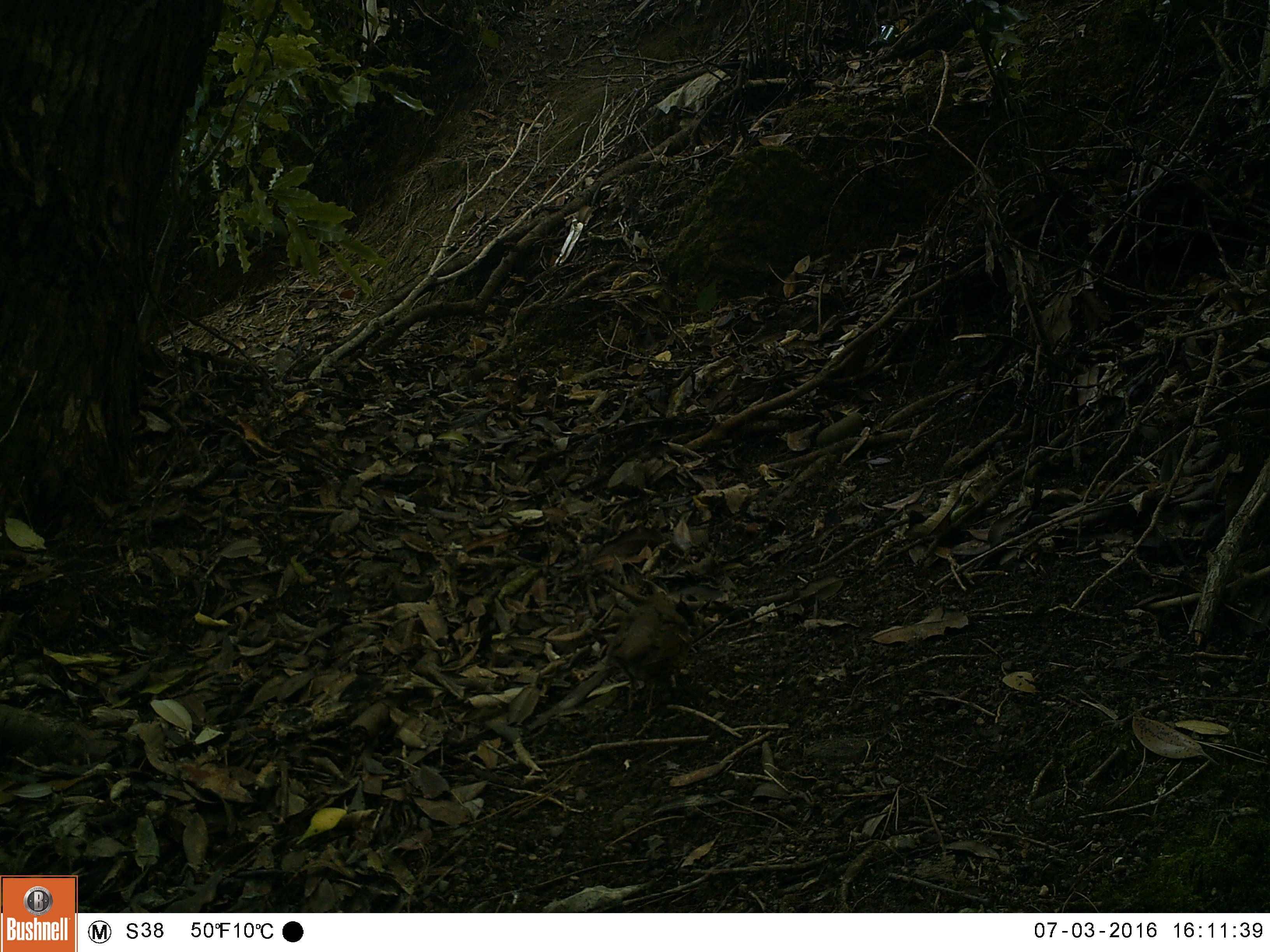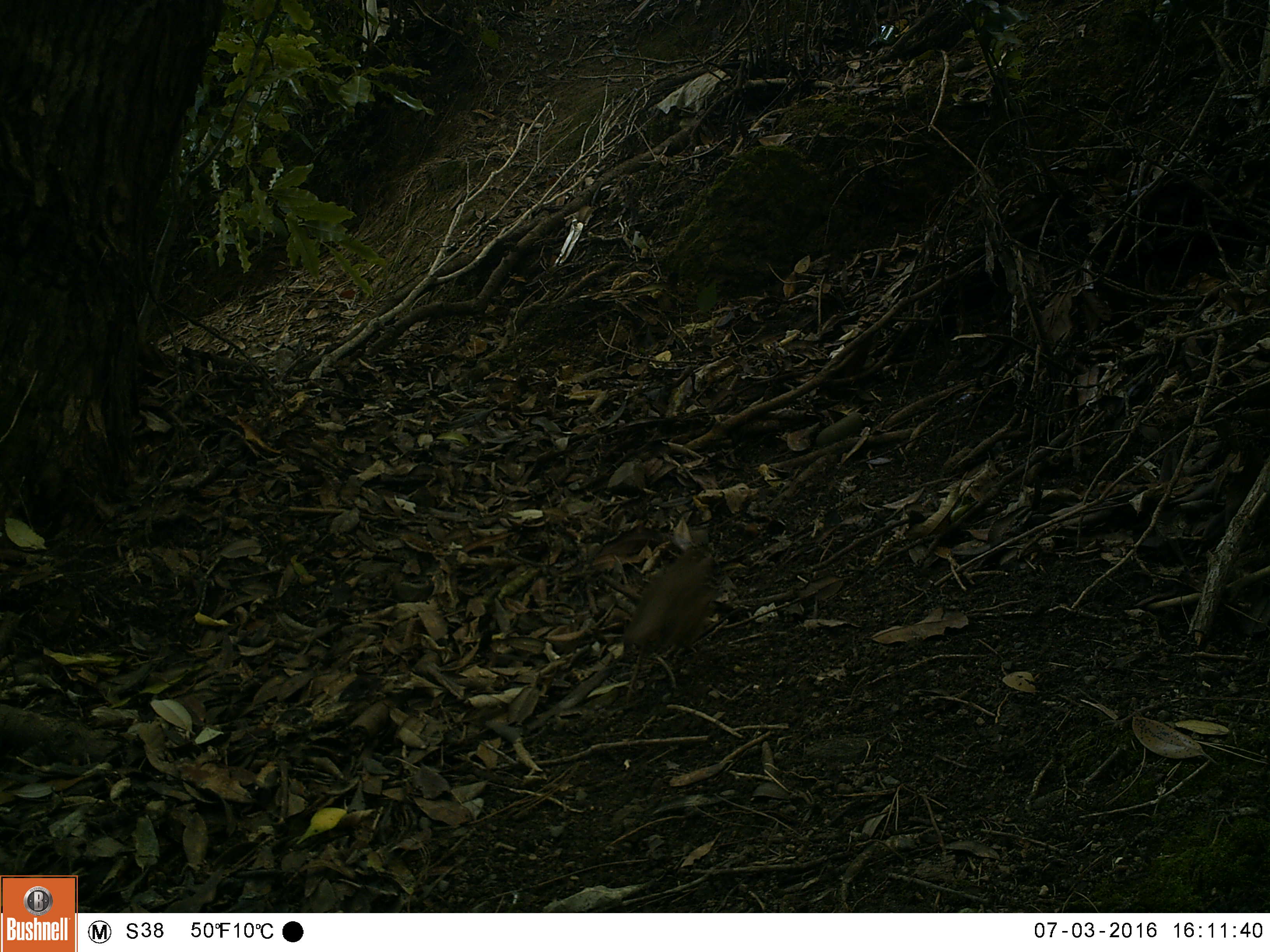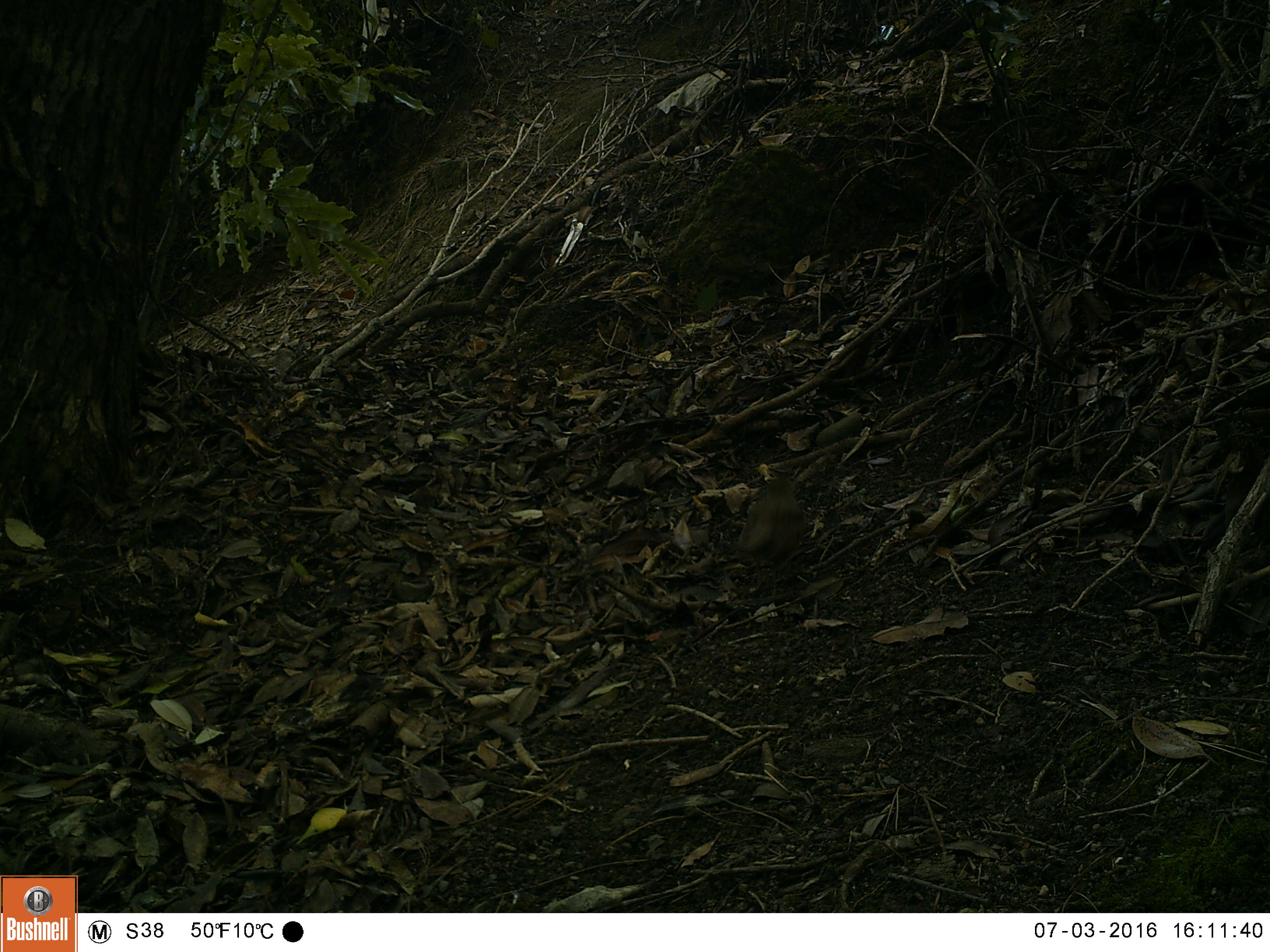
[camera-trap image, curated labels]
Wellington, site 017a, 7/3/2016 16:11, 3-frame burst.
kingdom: Animalia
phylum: Chordata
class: Aves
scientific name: Aves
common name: bird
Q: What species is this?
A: Bird (Aves).